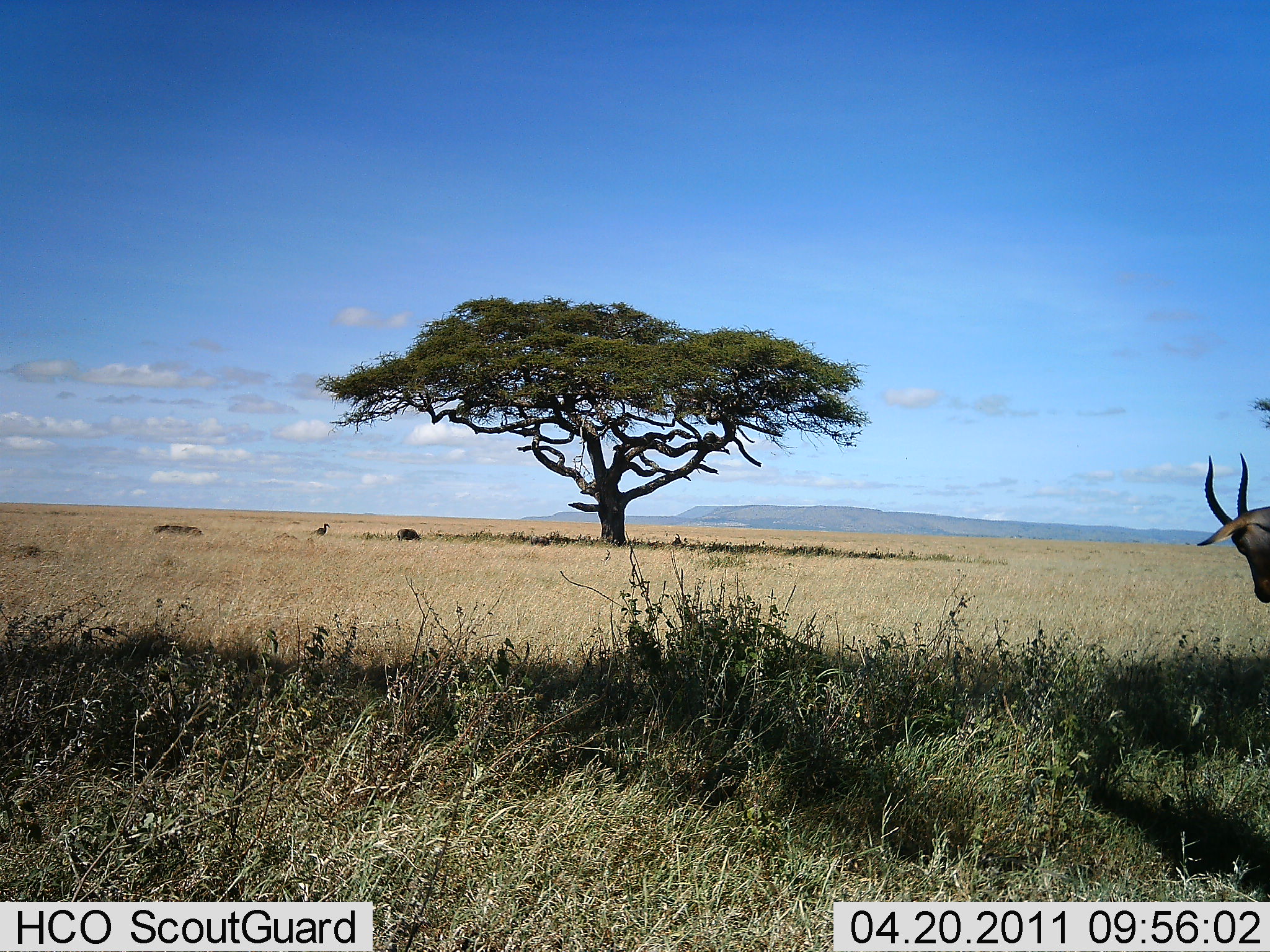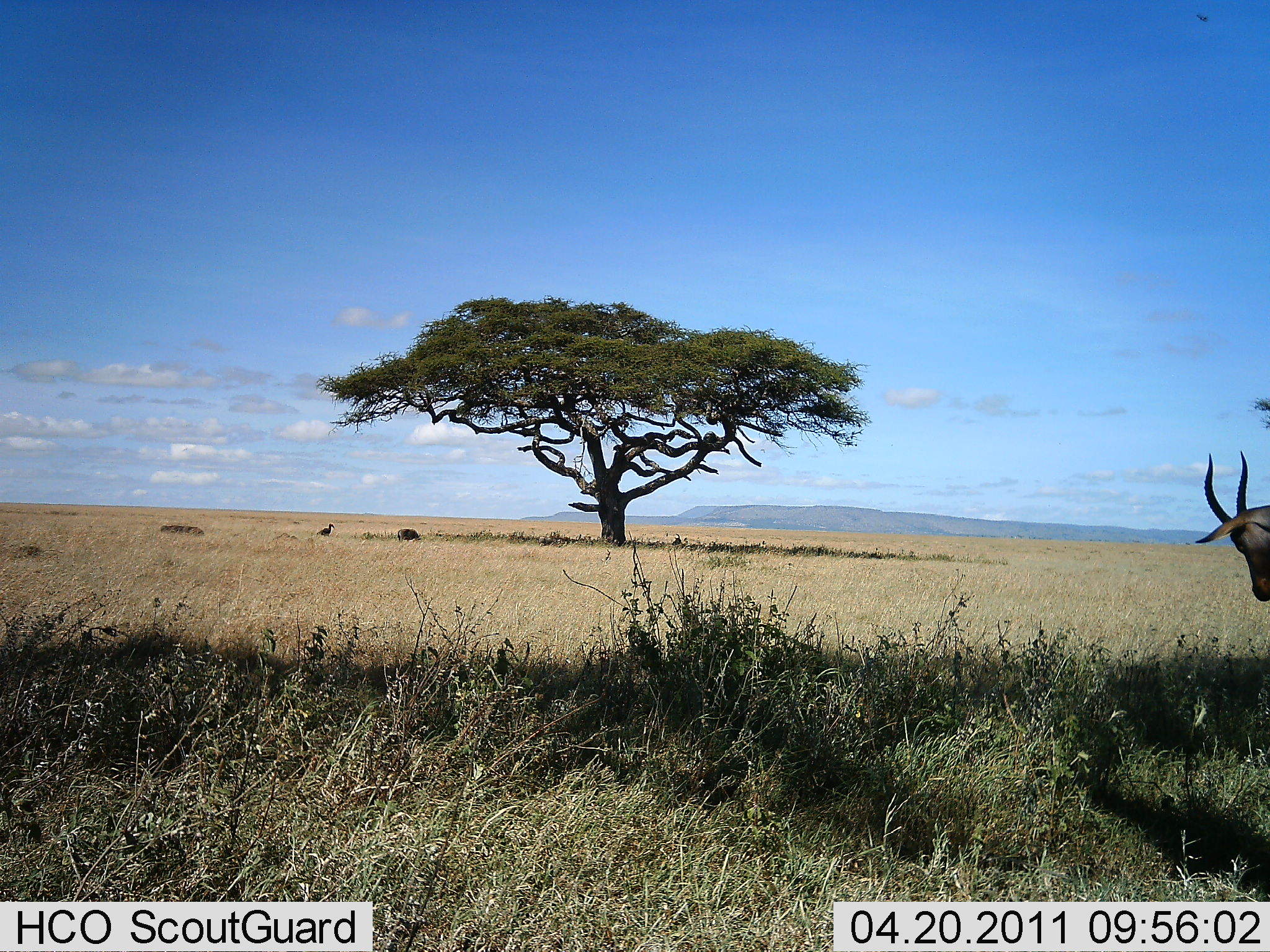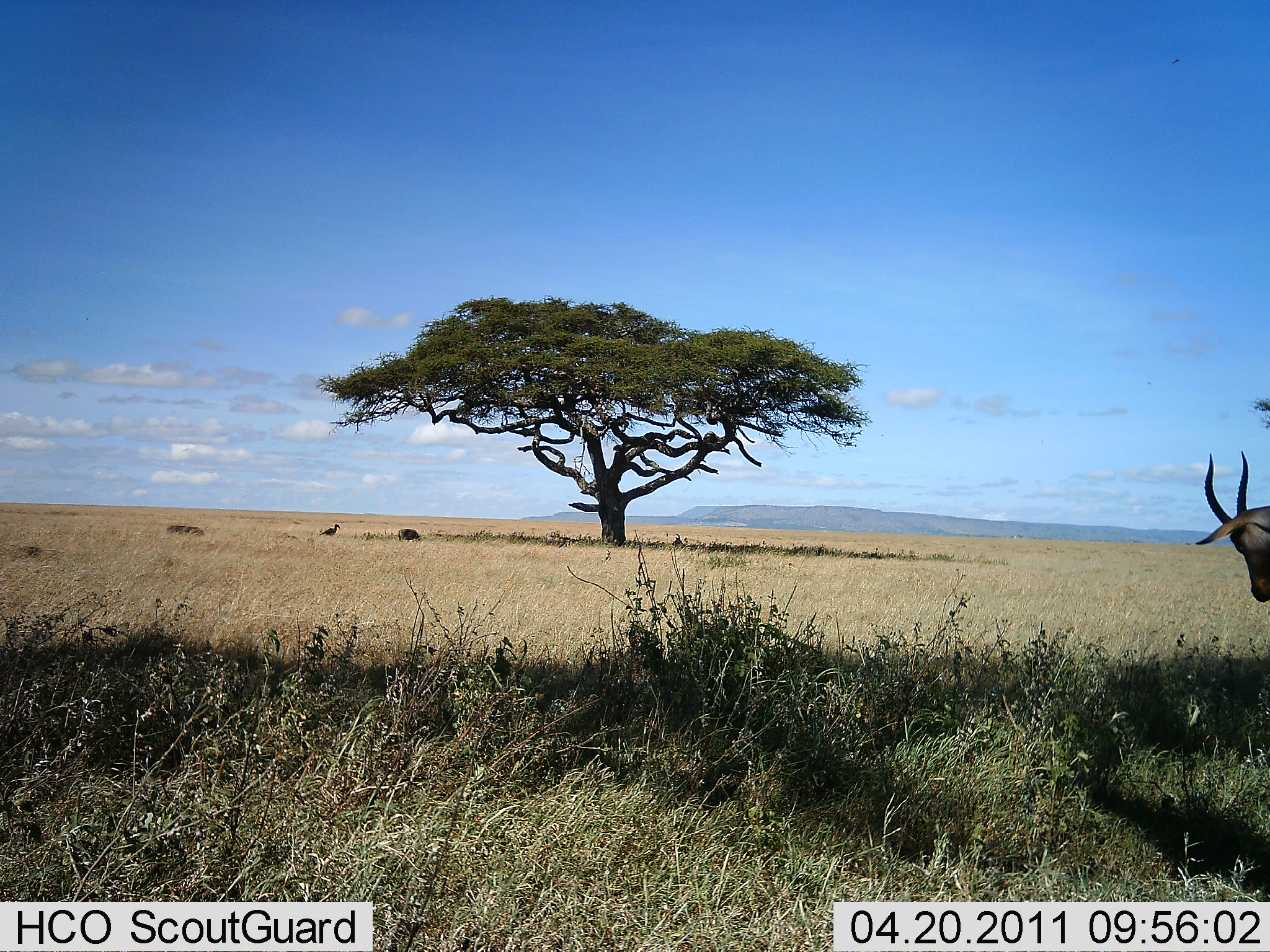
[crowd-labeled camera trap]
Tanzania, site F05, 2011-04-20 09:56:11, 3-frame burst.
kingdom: Animalia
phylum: Chordata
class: Mammalia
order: Artiodactyla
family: Bovidae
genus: Alcelaphus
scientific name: Alcelaphus buselaphus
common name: hartebeest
Hartebeest (Alcelaphus buselaphus), count 1. Behavior (volunteer vote fractions): standing 89%, resting 0%, moving 11%, interacting 0%. Young present (vote fraction): 0%. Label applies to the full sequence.